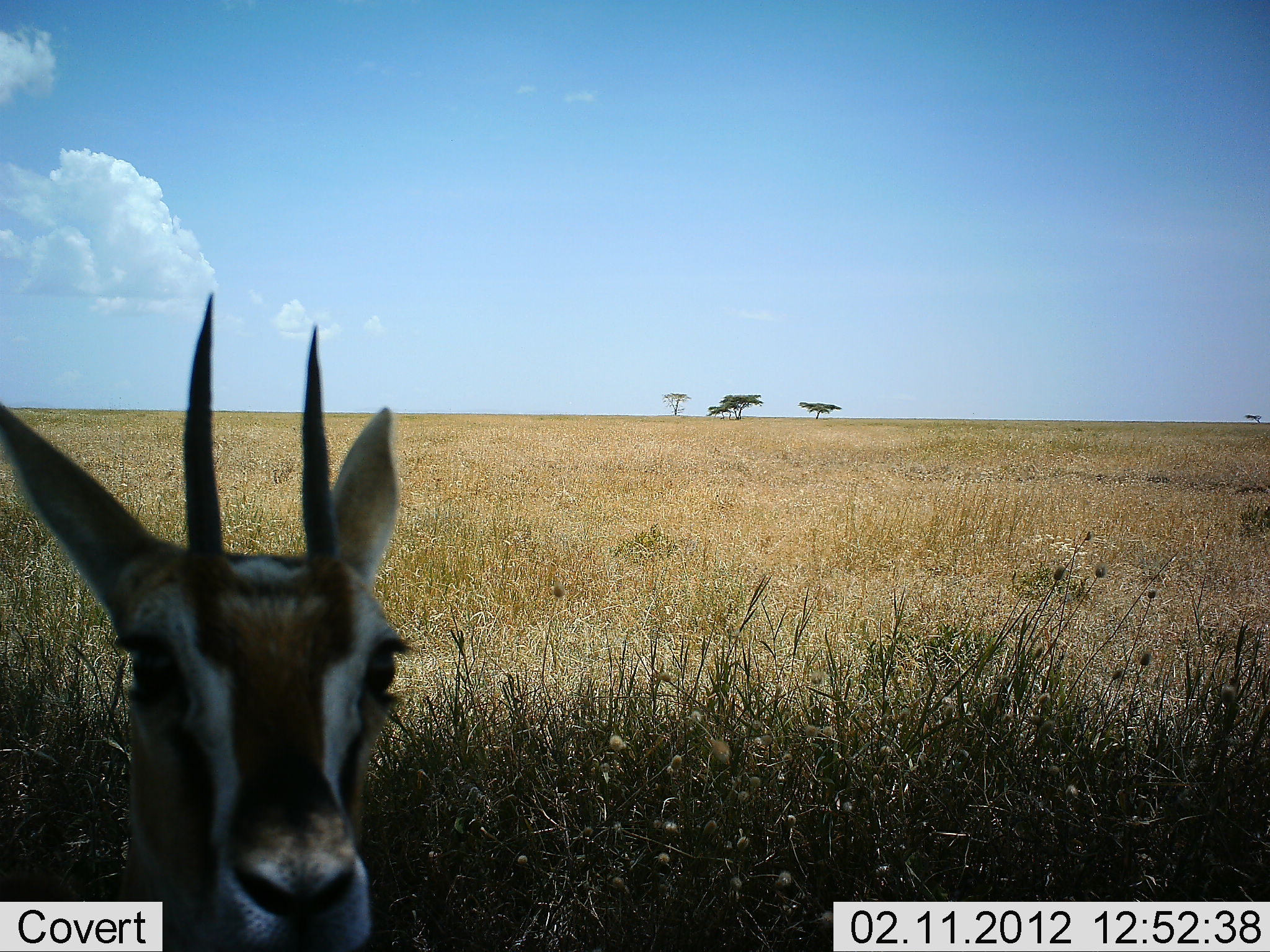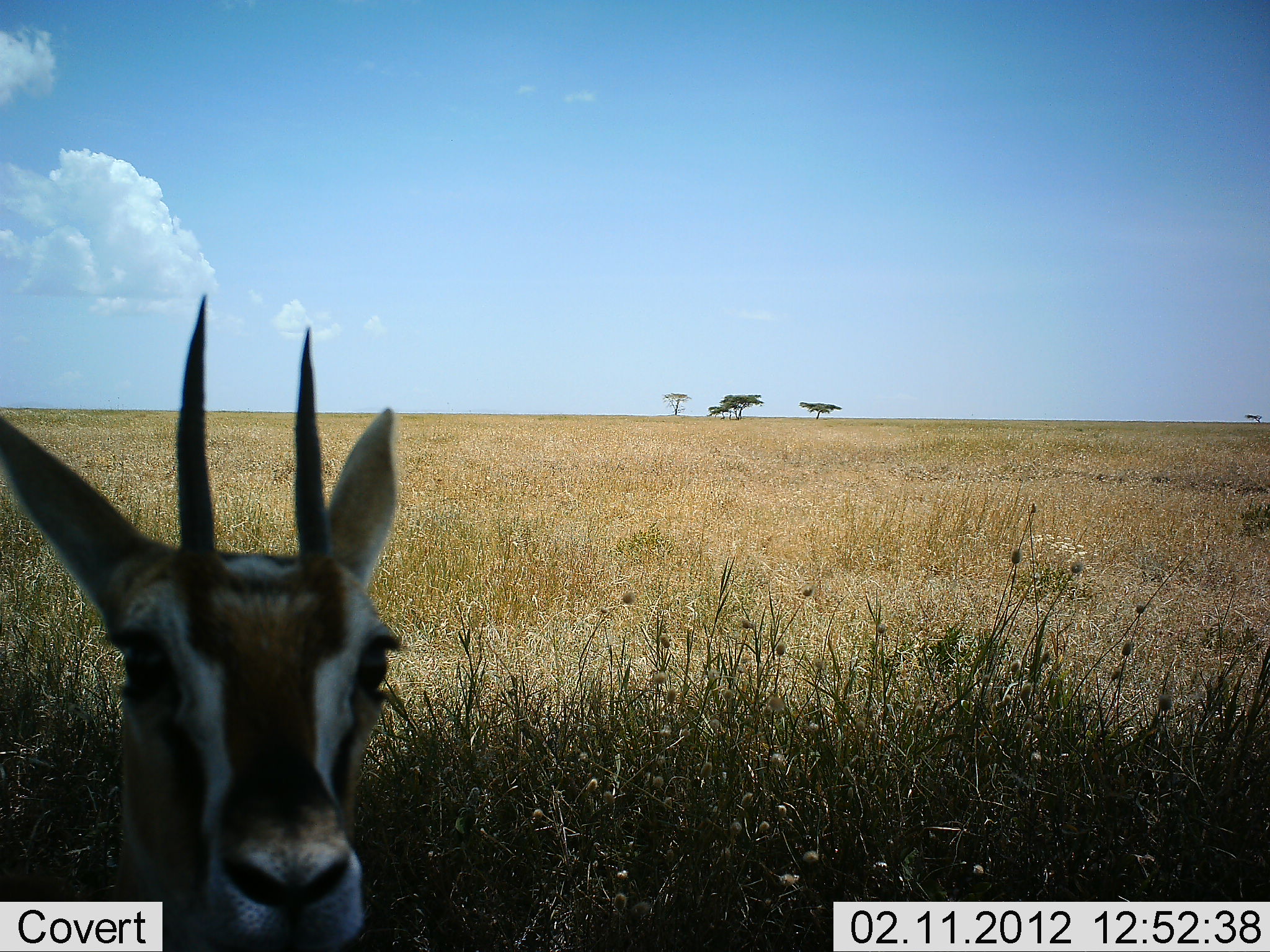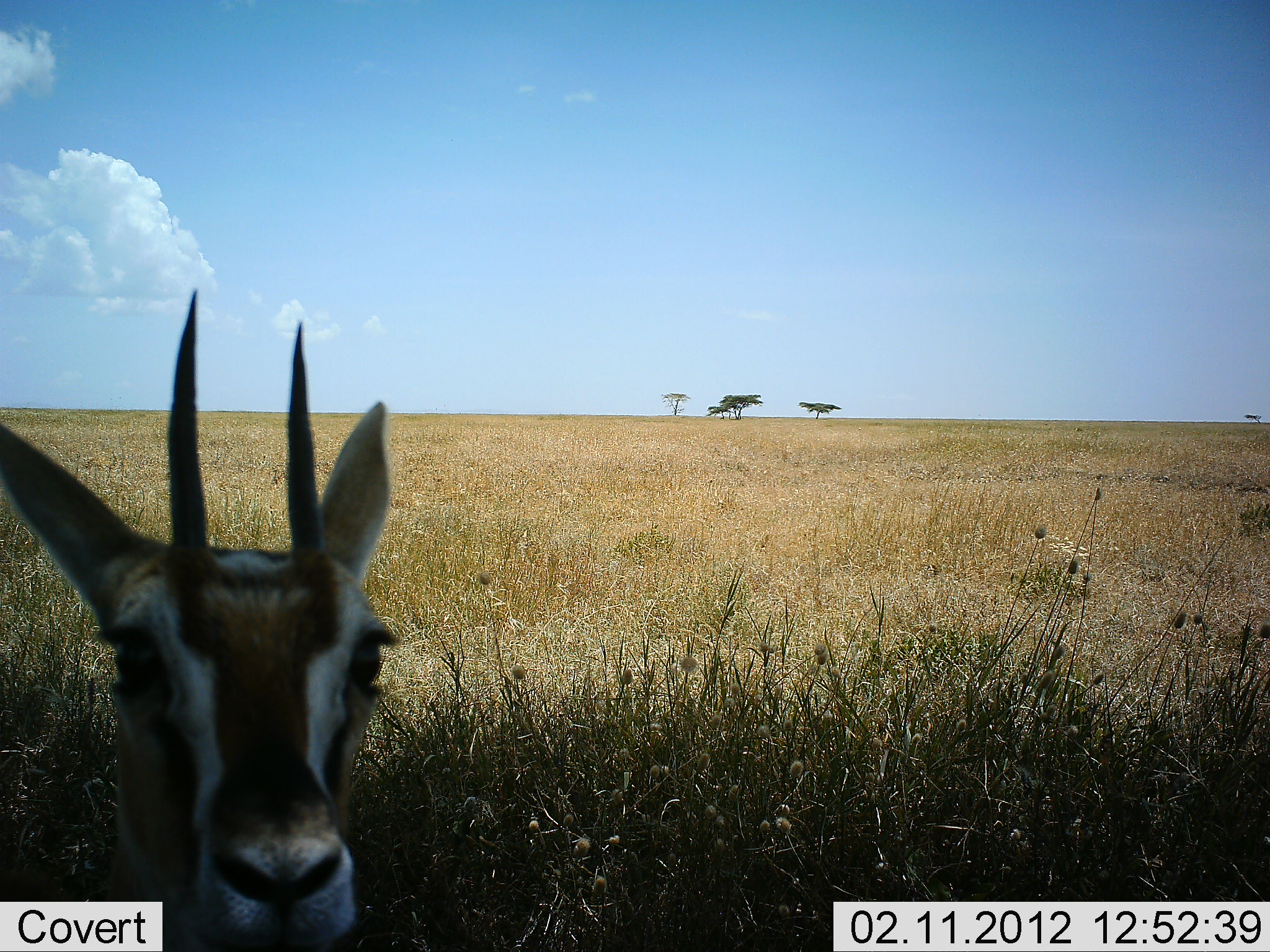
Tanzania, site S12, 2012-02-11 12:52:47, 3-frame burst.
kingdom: Animalia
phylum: Chordata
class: Mammalia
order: Artiodactyla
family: Bovidae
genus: Eudorcas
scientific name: Eudorcas thomsonii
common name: thomson's gazelle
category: gazellethomsons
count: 1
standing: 81%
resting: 14%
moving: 0%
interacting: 5%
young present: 0%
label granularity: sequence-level